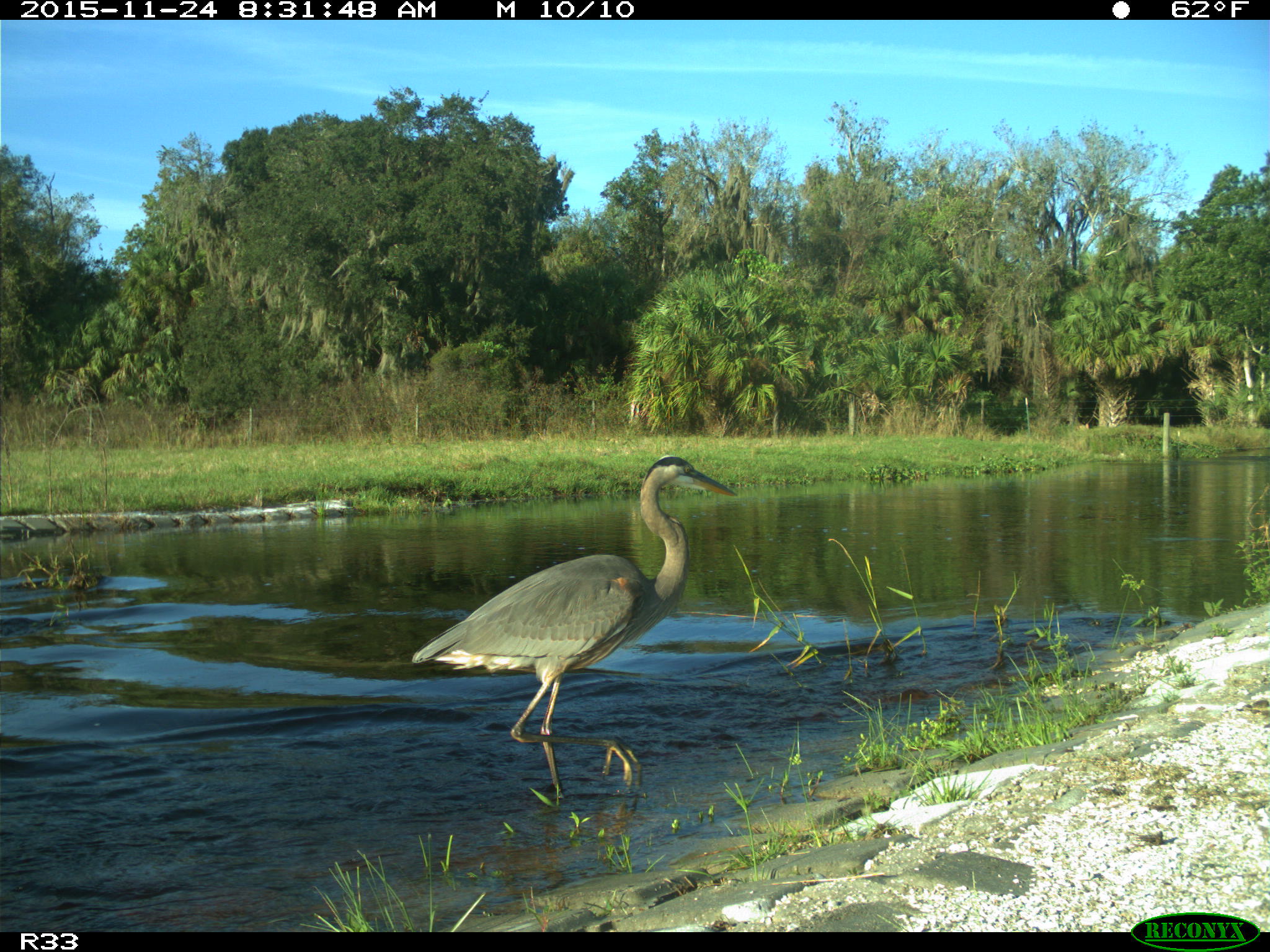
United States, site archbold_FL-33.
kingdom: Animalia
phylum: Chordata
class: Aves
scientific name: Aves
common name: birds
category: unidentified bird